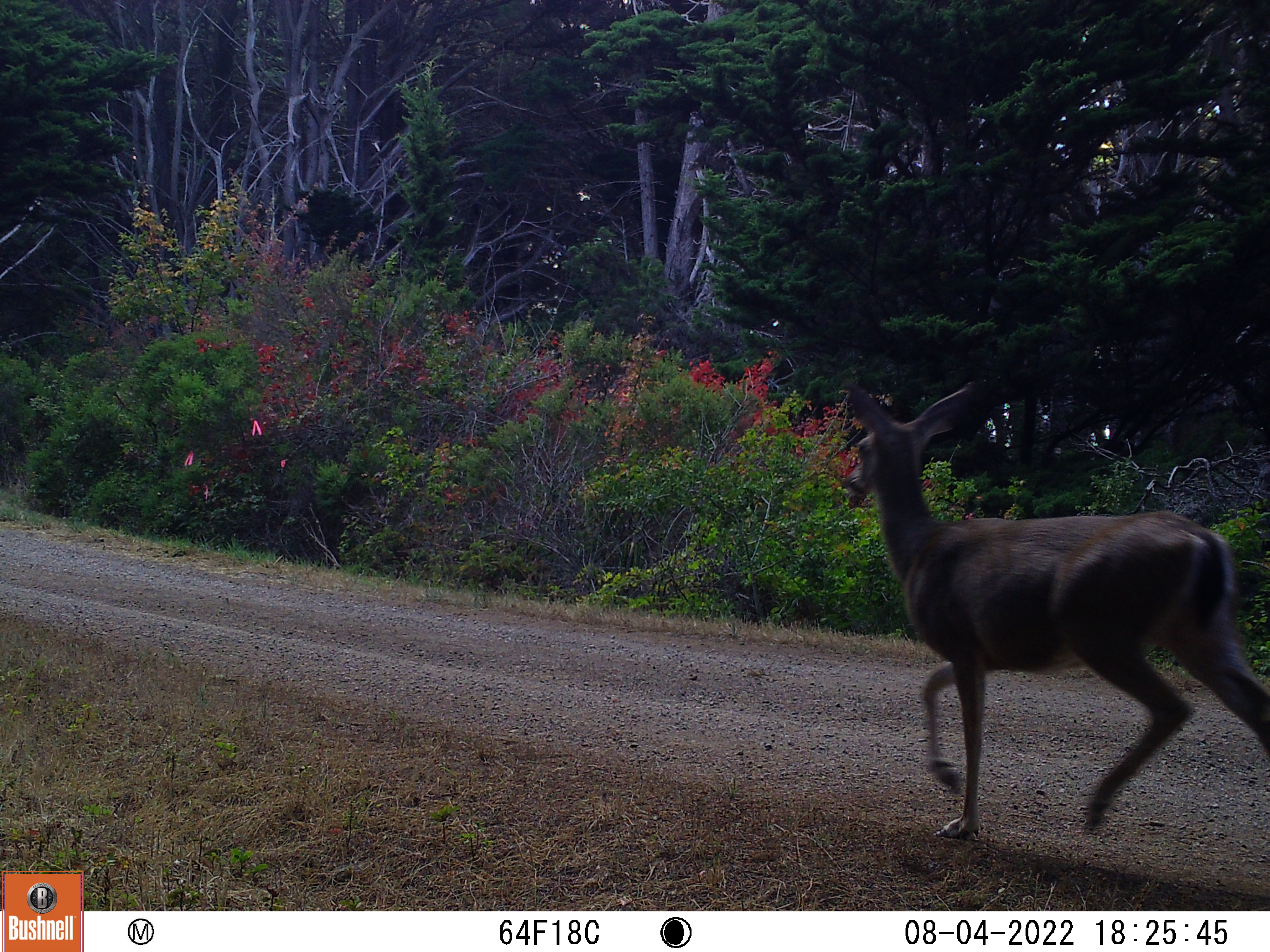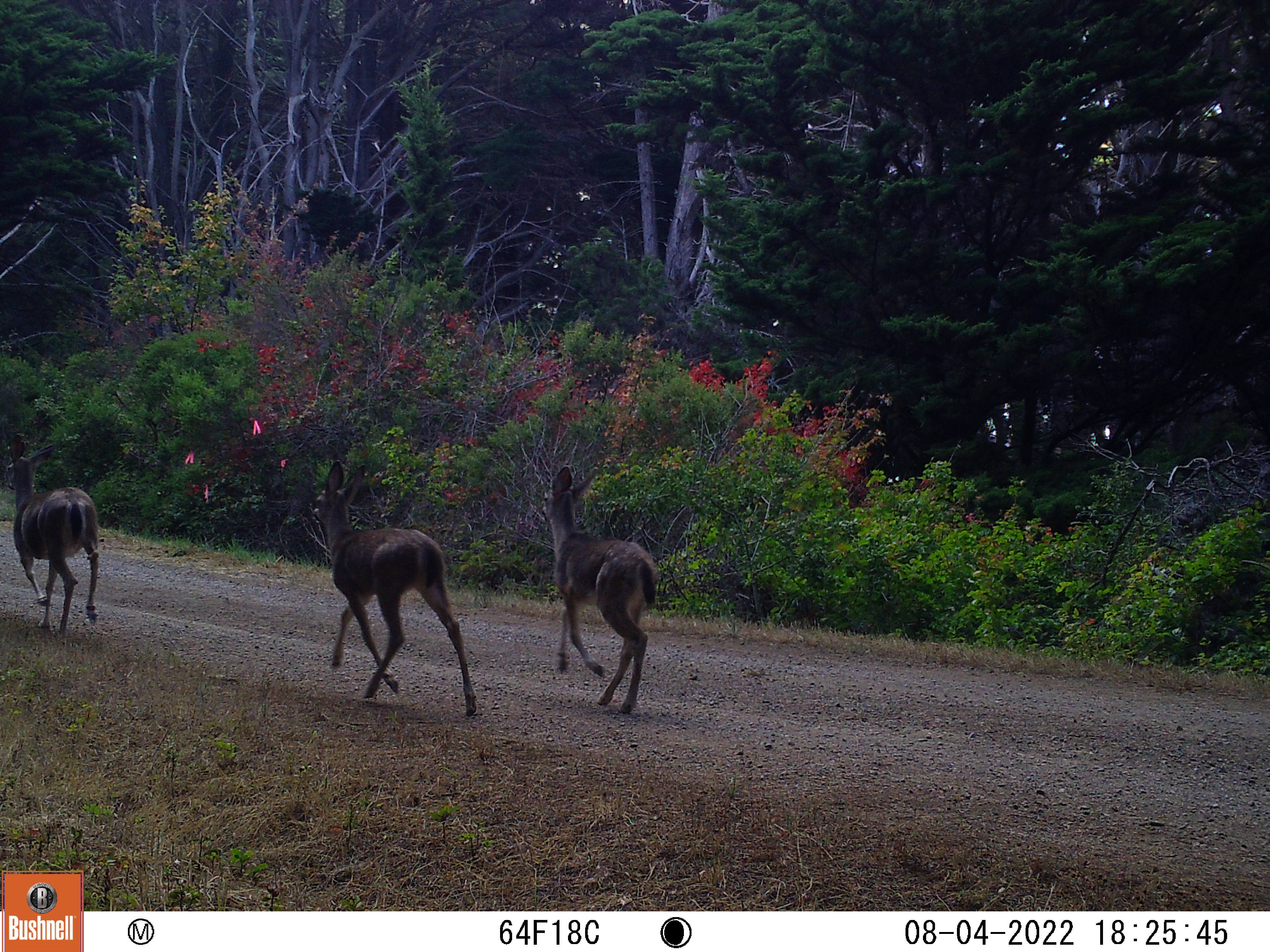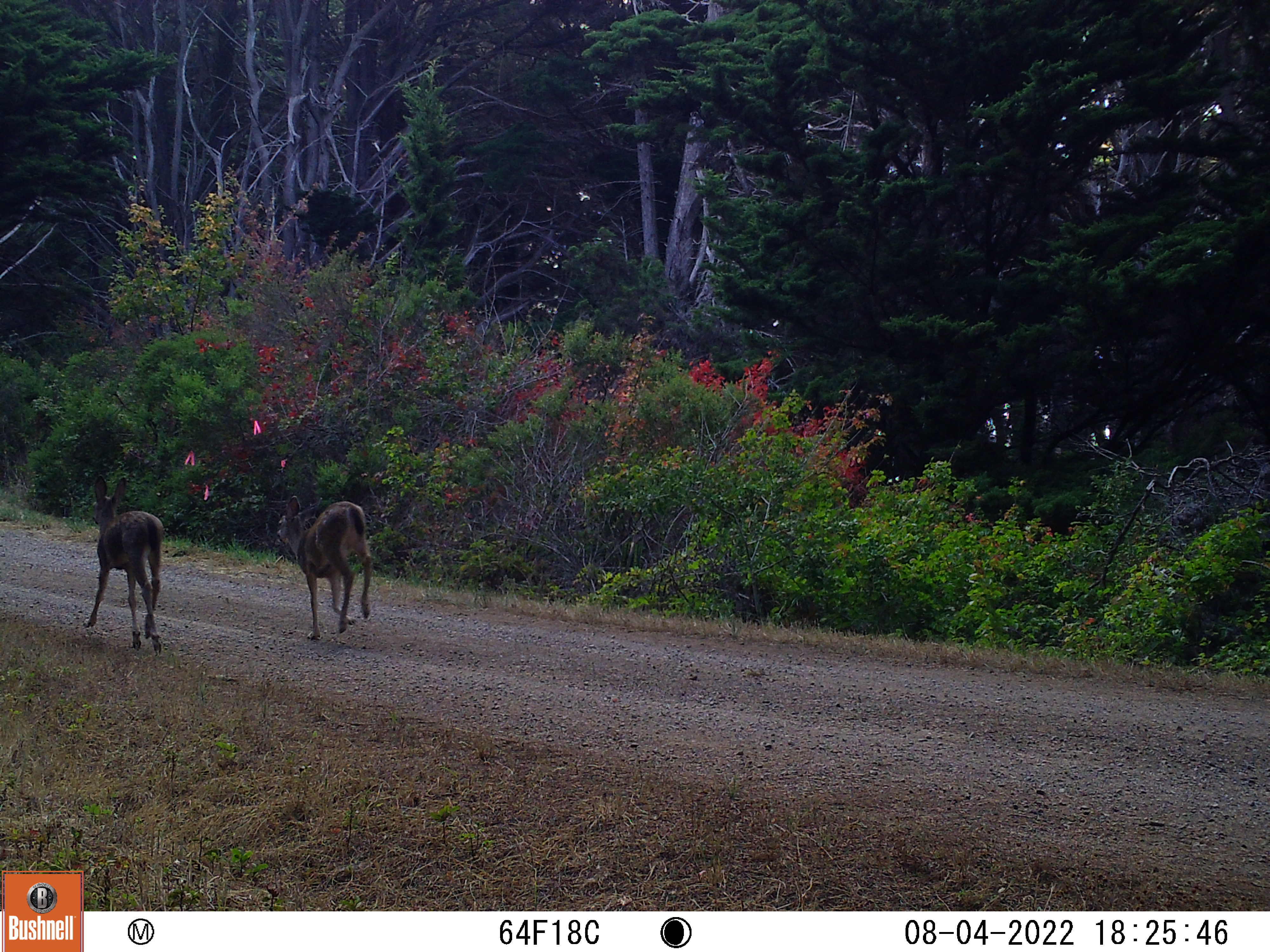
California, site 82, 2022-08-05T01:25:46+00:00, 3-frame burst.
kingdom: Animalia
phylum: Chordata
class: Mammalia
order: Artiodactyla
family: Cervidae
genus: Odocoileus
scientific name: Odocoileus hemionus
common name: mule deer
Mule deer (Odocoileus hemionus).